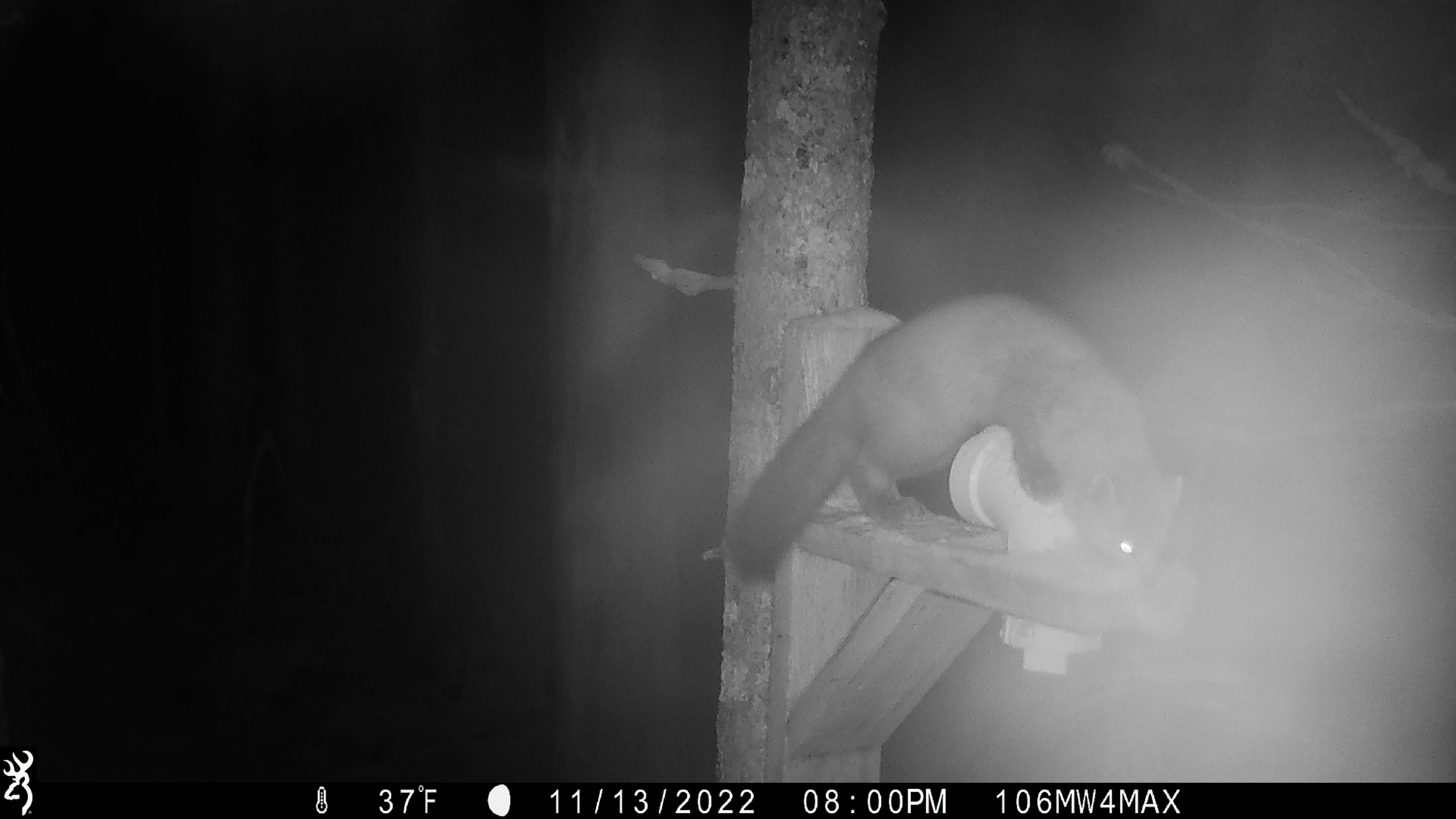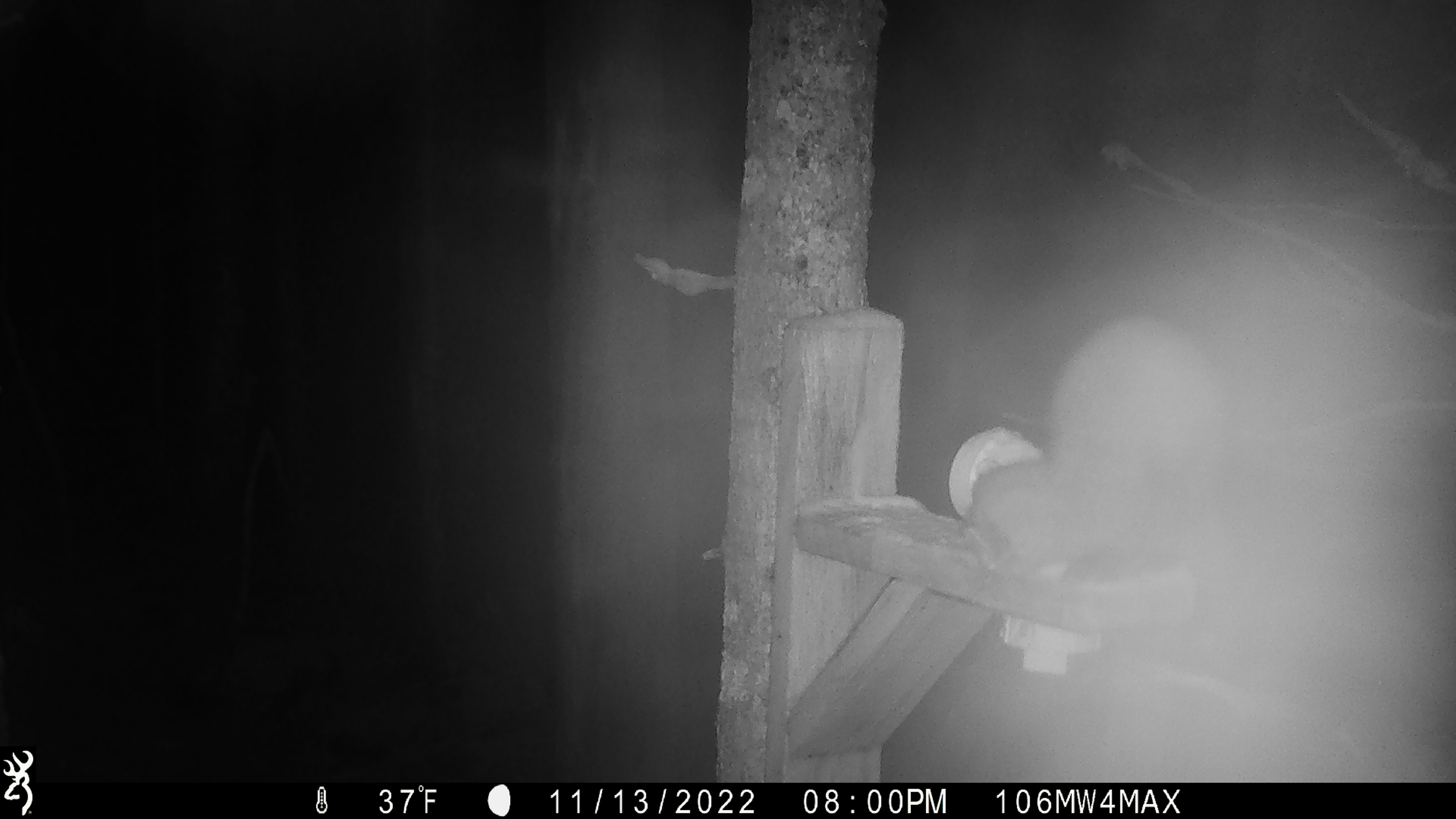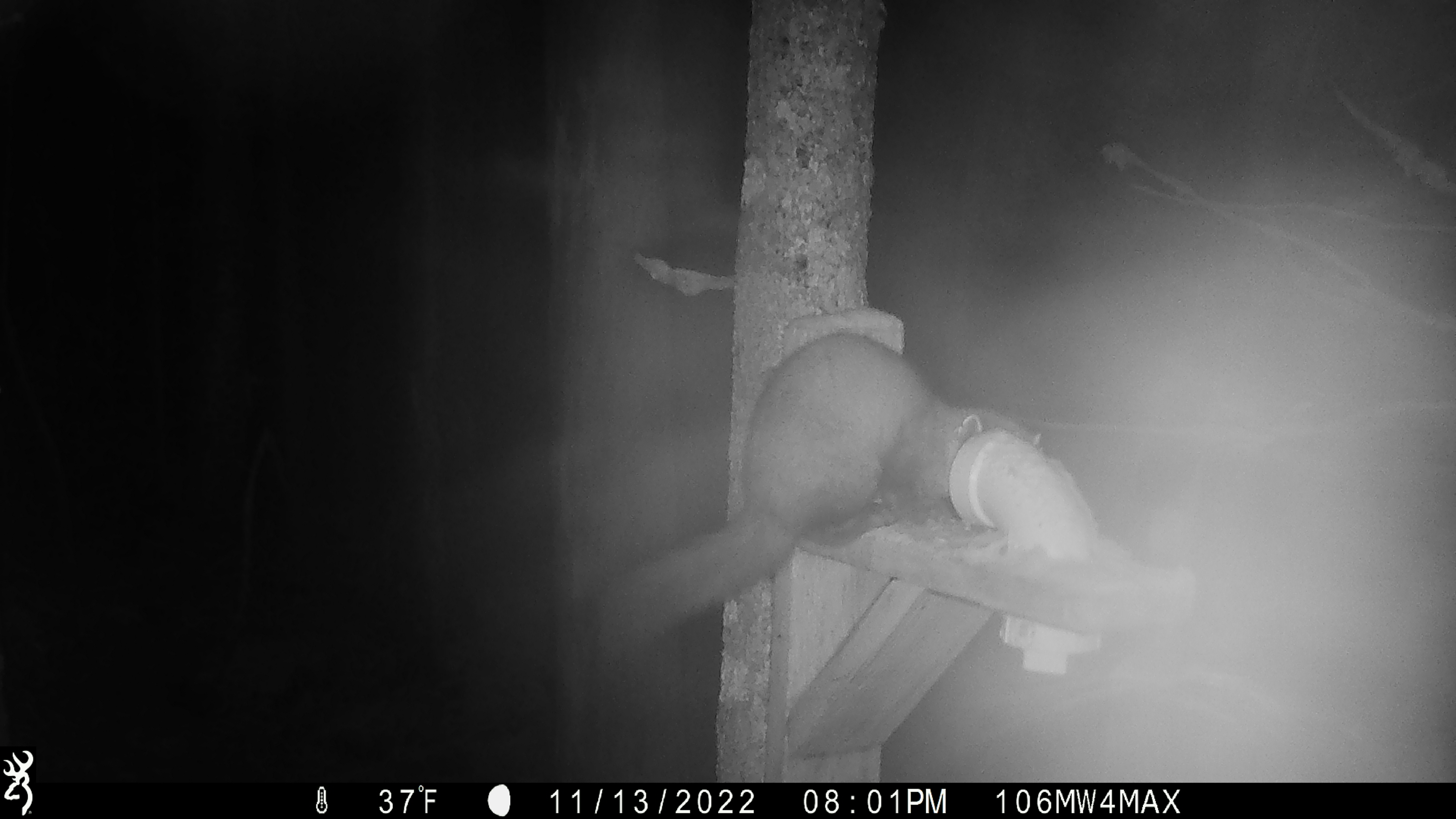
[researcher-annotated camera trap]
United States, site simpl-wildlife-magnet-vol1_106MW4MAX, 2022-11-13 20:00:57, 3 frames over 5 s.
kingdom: Animalia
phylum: Chordata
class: Mammalia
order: Carnivora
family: Mustelidae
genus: Martes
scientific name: Martes americana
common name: american marten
American marten (Martes americana).